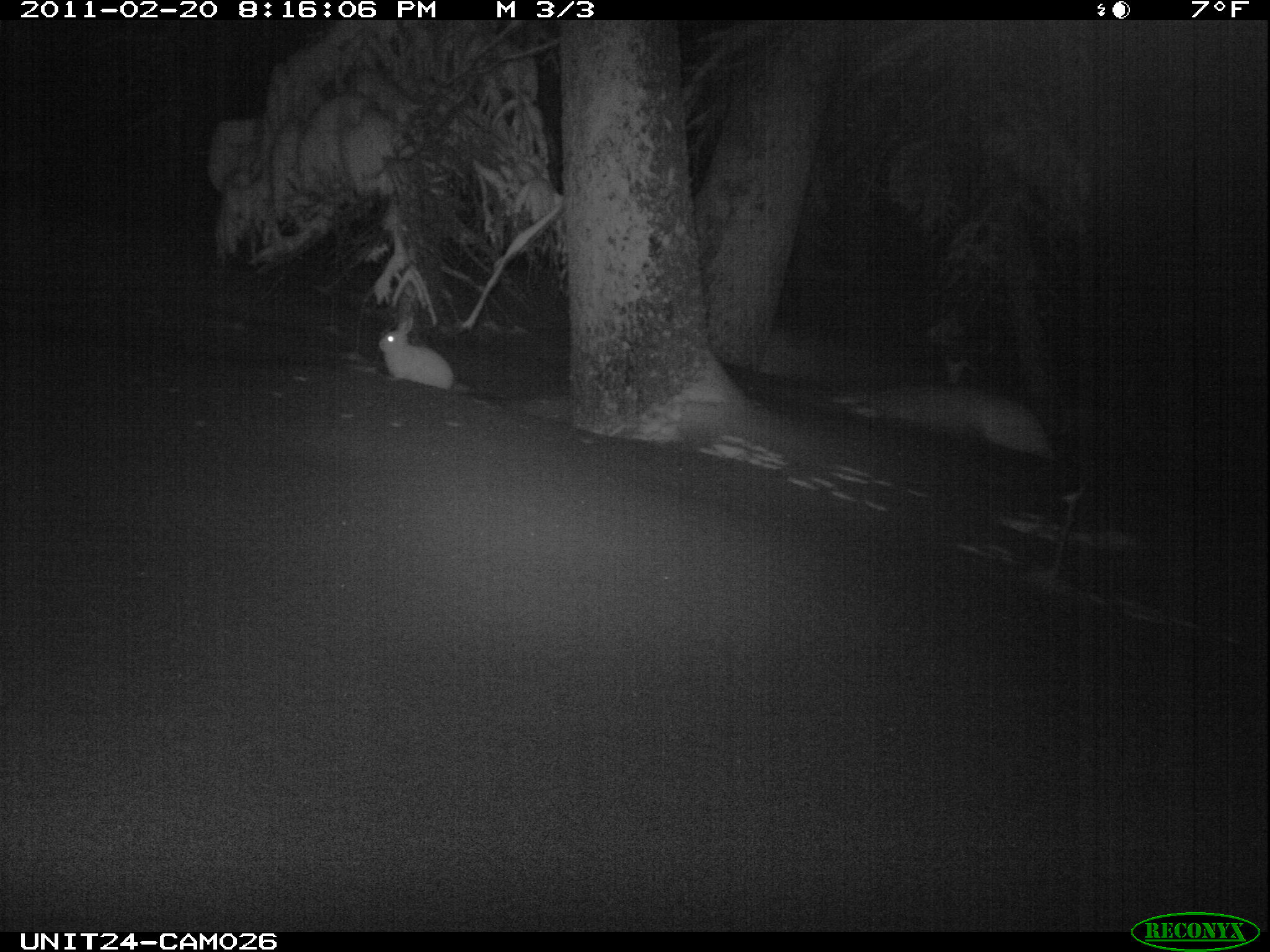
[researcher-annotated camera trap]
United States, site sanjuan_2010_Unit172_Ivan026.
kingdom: Animalia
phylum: Chordata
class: Mammalia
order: Lagomorpha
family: Leporidae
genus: Lepus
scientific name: Lepus americanus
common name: snowshoe hare